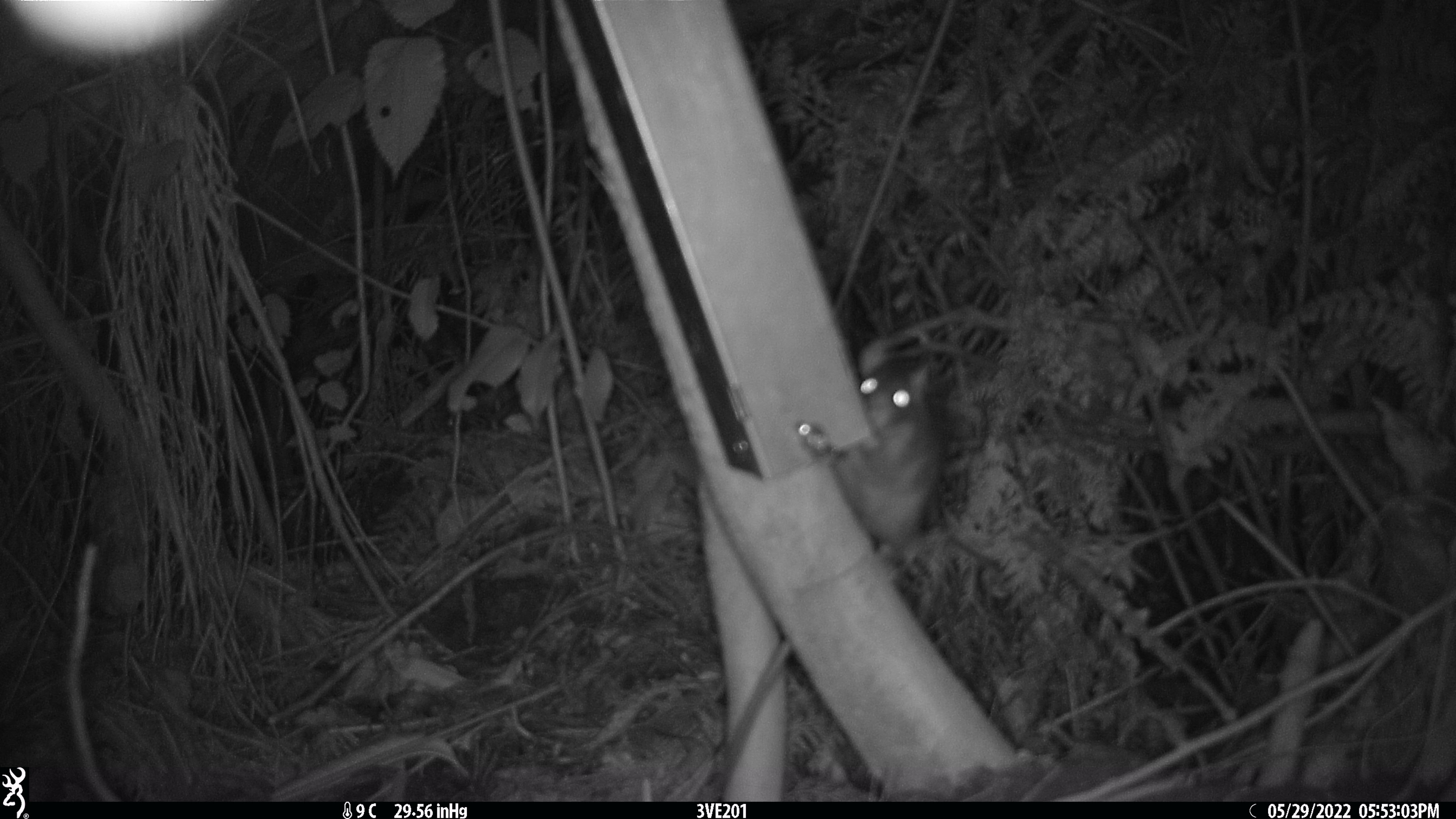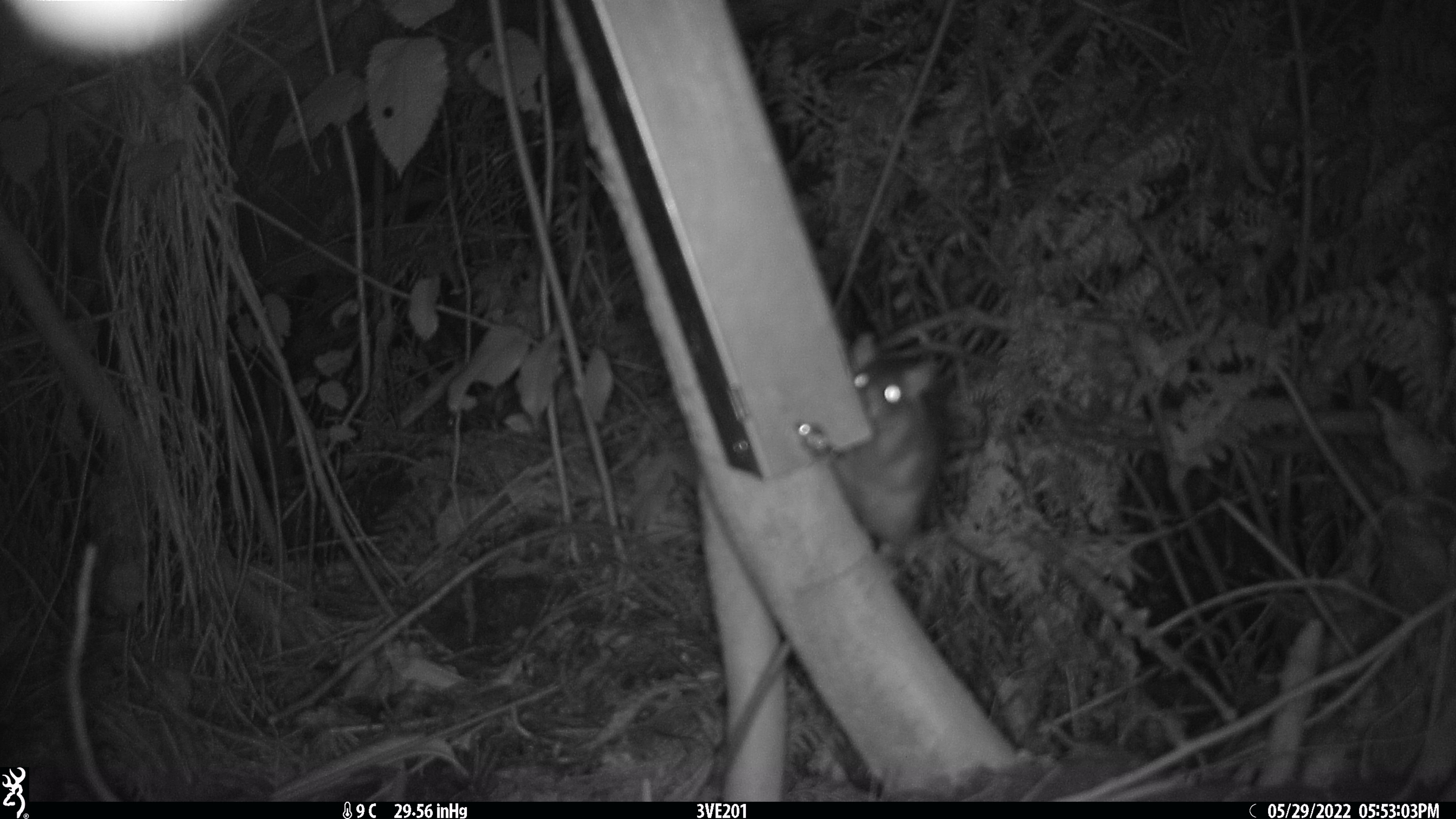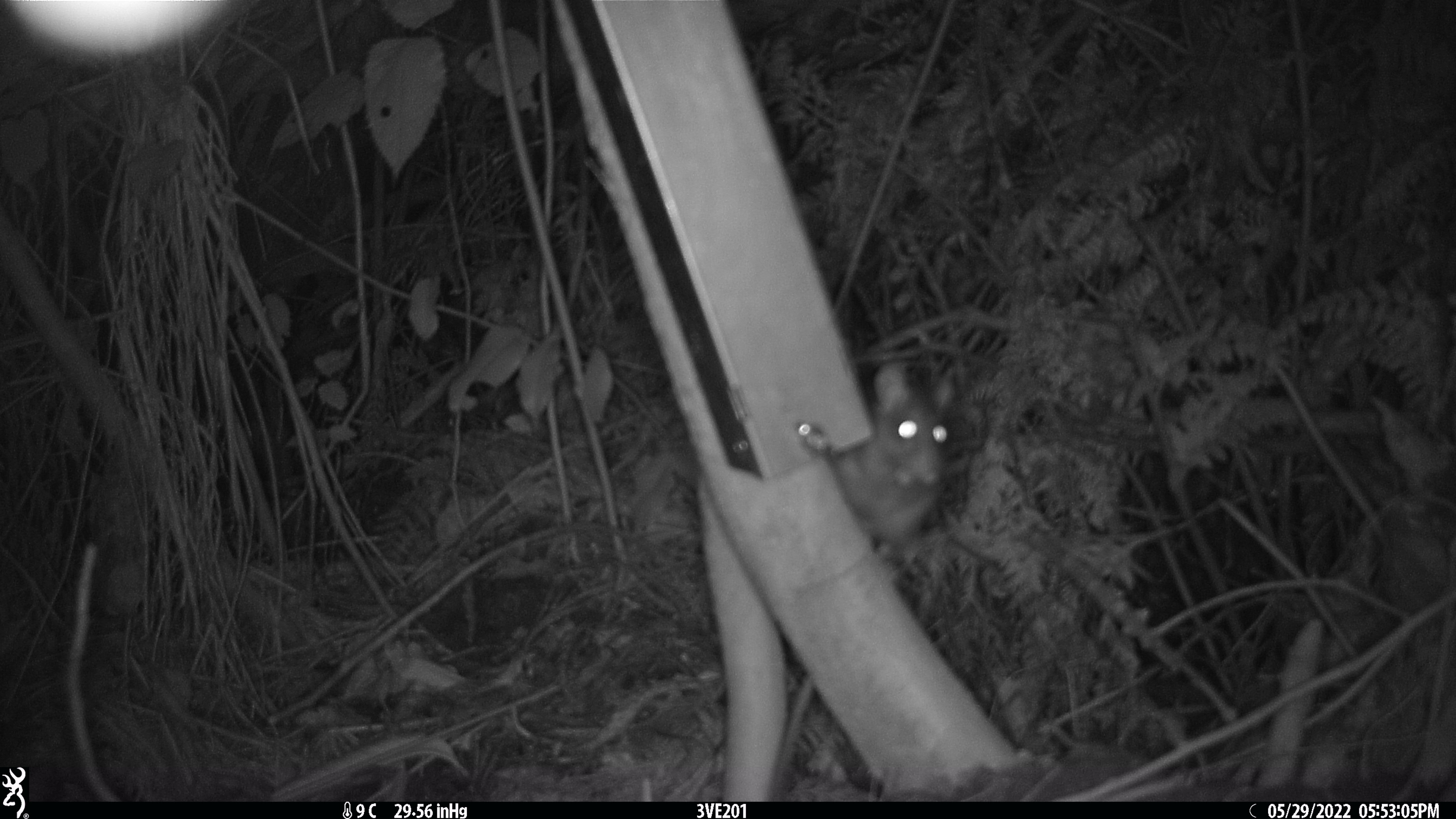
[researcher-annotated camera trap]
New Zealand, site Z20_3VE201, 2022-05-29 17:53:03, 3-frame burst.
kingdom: Animalia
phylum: Chordata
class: Mammalia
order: Rodentia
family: Muridae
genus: Rattus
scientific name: Rattus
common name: rat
Rat (Rattus).